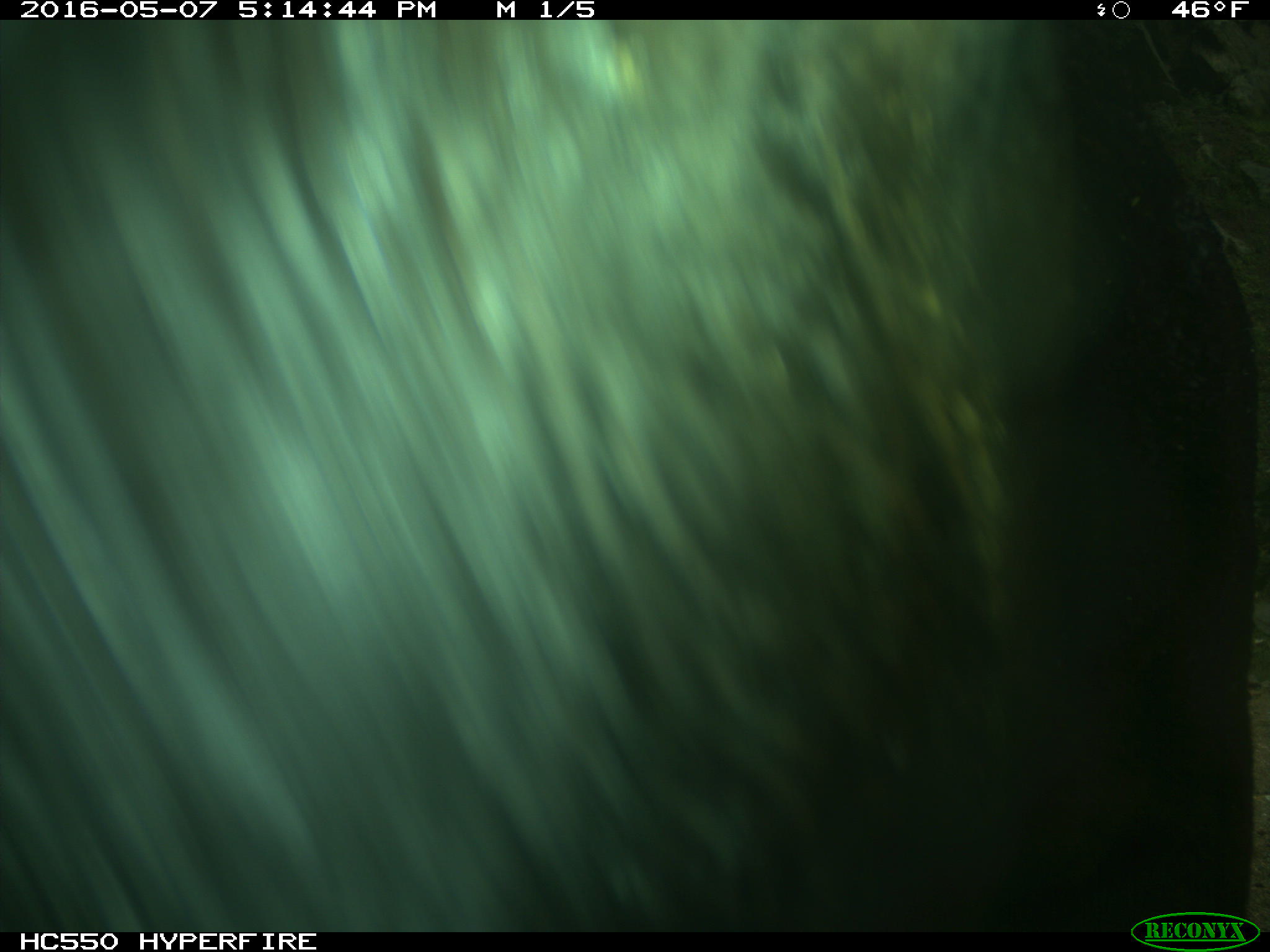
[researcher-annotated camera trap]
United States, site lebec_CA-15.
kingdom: Animalia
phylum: Chordata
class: Mammalia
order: Artiodactyla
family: Bovidae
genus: Bos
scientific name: Bos taurus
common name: domestic cow